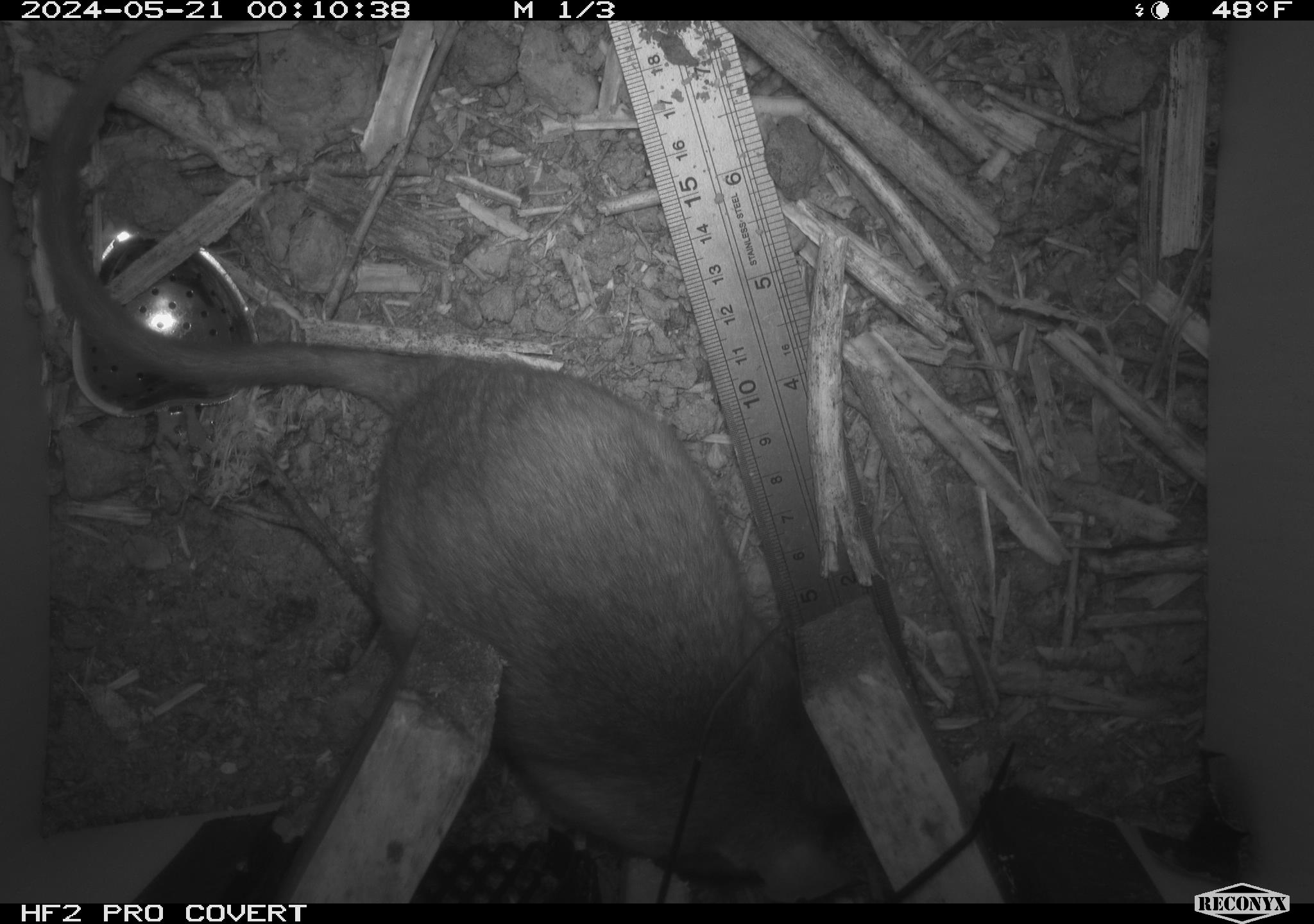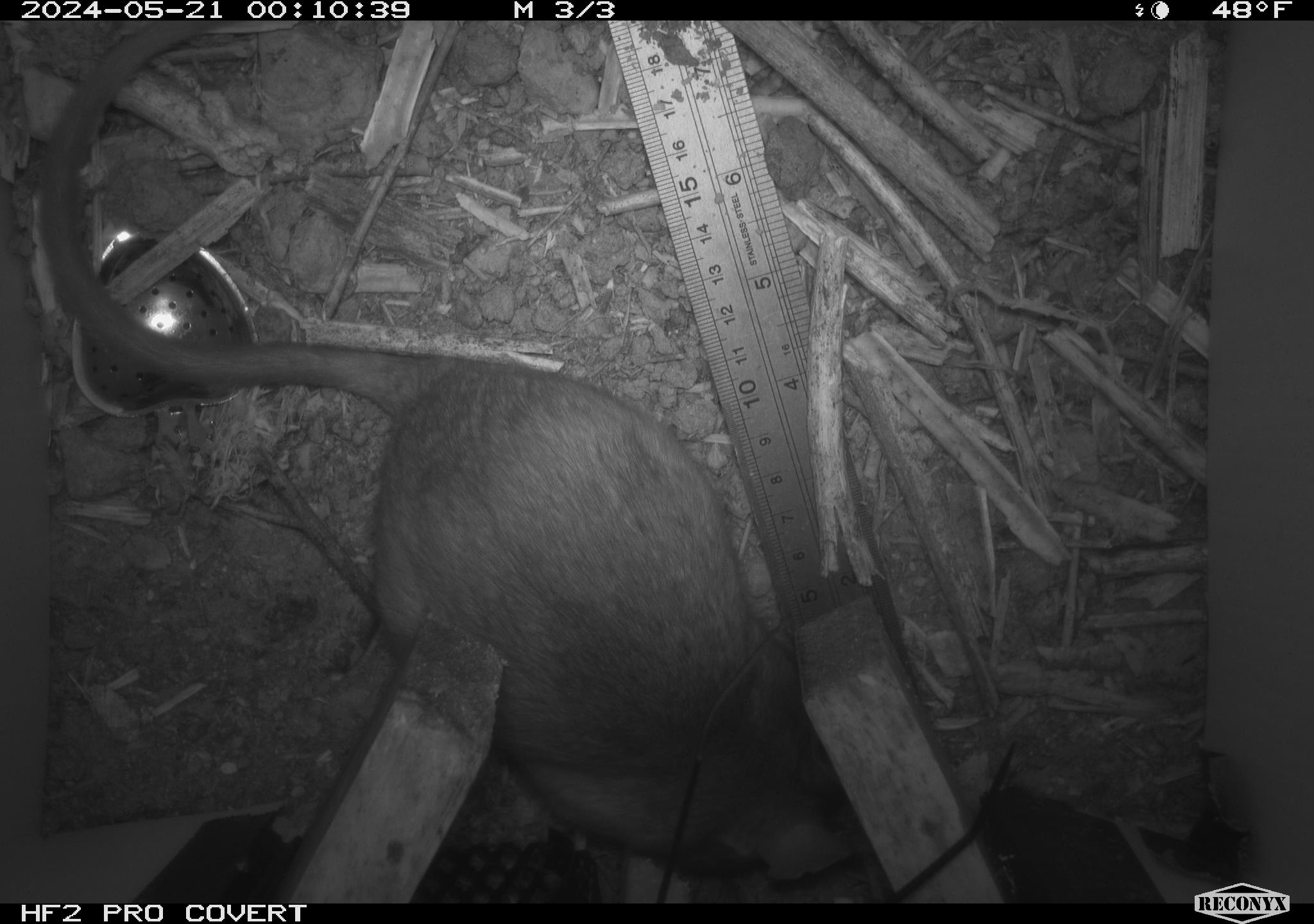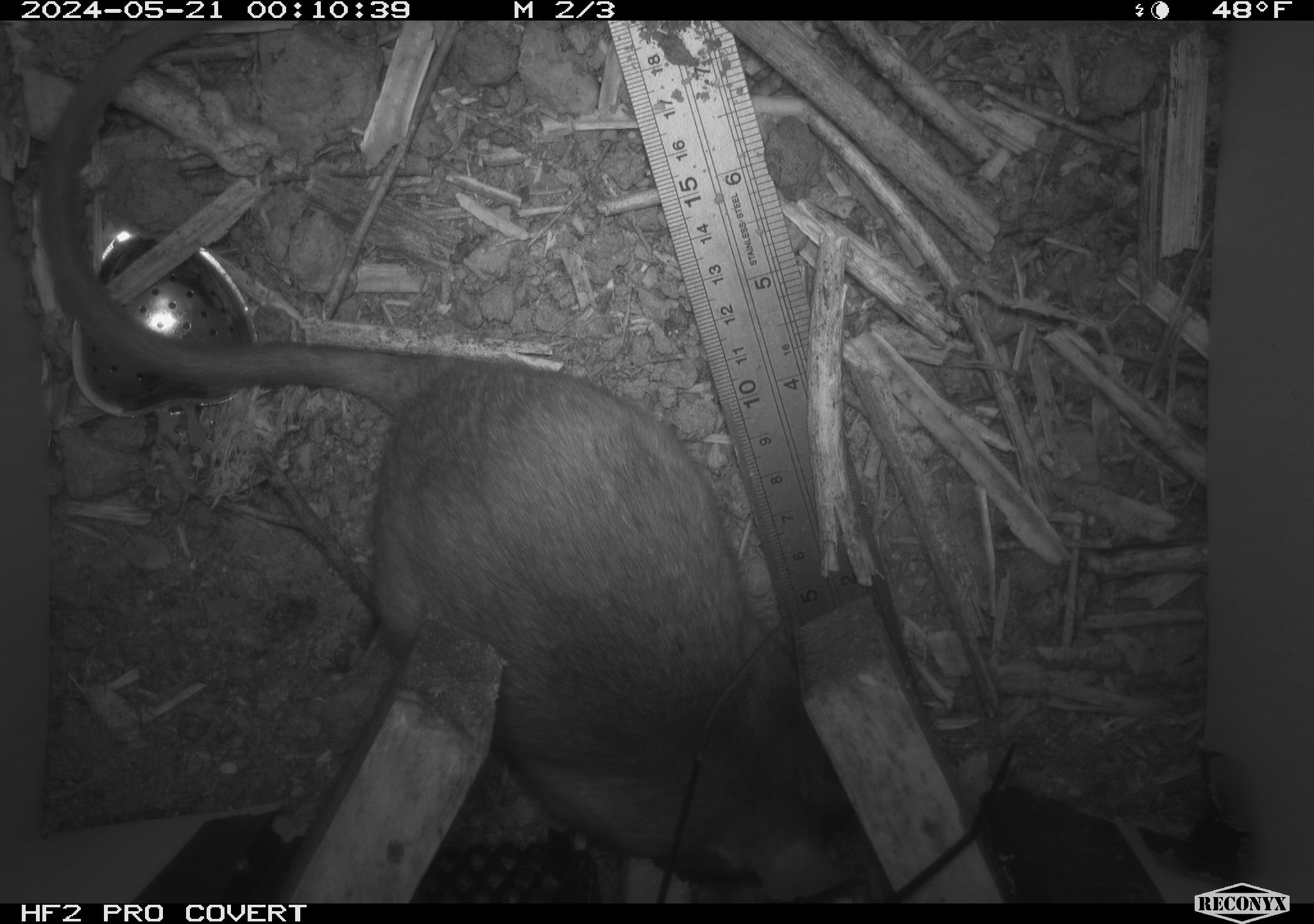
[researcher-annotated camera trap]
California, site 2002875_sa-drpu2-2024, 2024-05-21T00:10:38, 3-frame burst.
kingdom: Animalia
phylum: Chordata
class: Mammalia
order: Rodentia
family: Cricetidae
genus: Neotoma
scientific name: Neotoma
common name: pack rat or woodrat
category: neotoma species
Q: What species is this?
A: Neotoma species (pack rat or woodrat) (Neotoma).